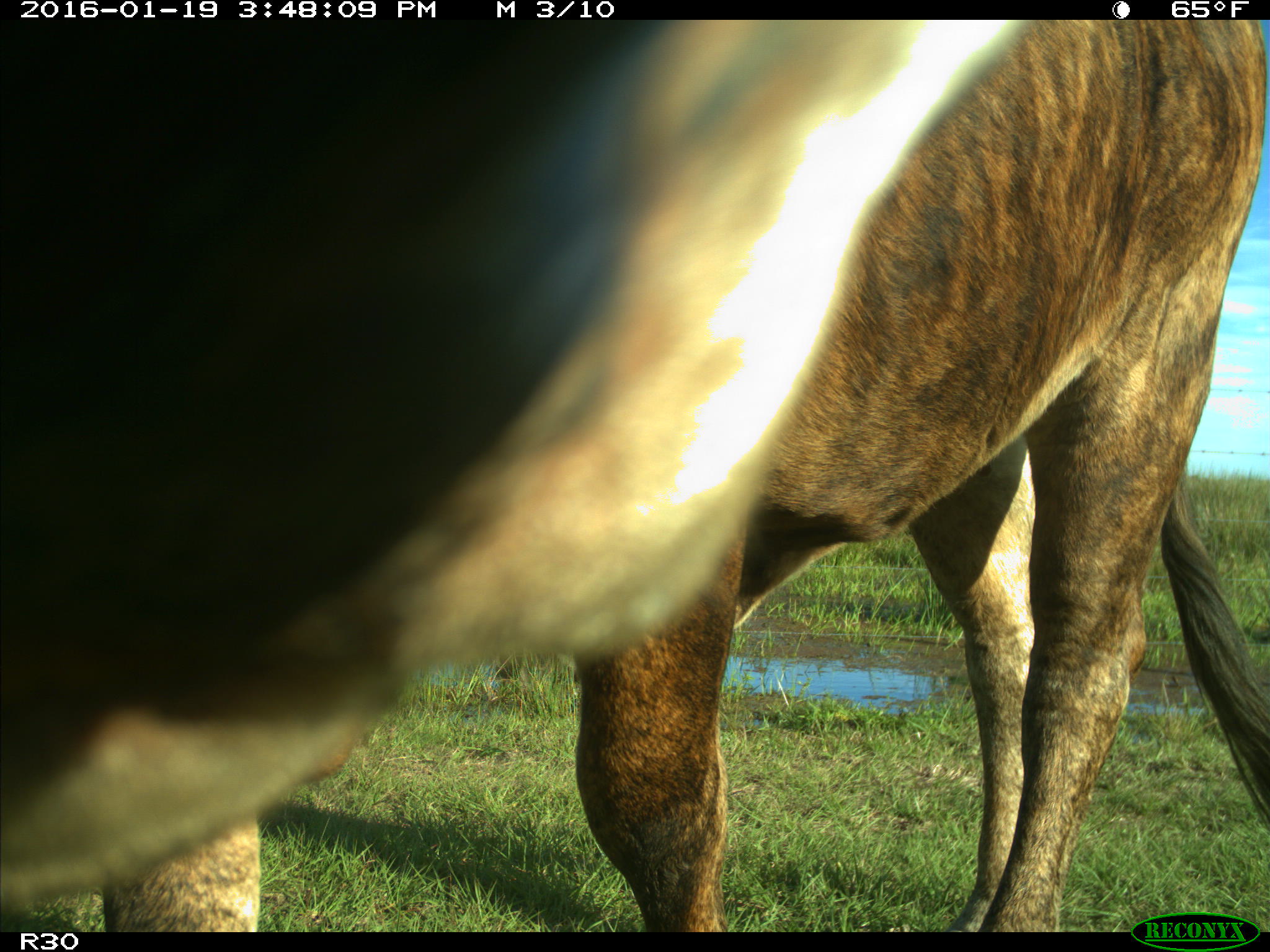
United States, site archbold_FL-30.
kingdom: Animalia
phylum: Chordata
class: Mammalia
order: Artiodactyla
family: Bovidae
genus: Bos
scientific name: Bos taurus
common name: domestic cow